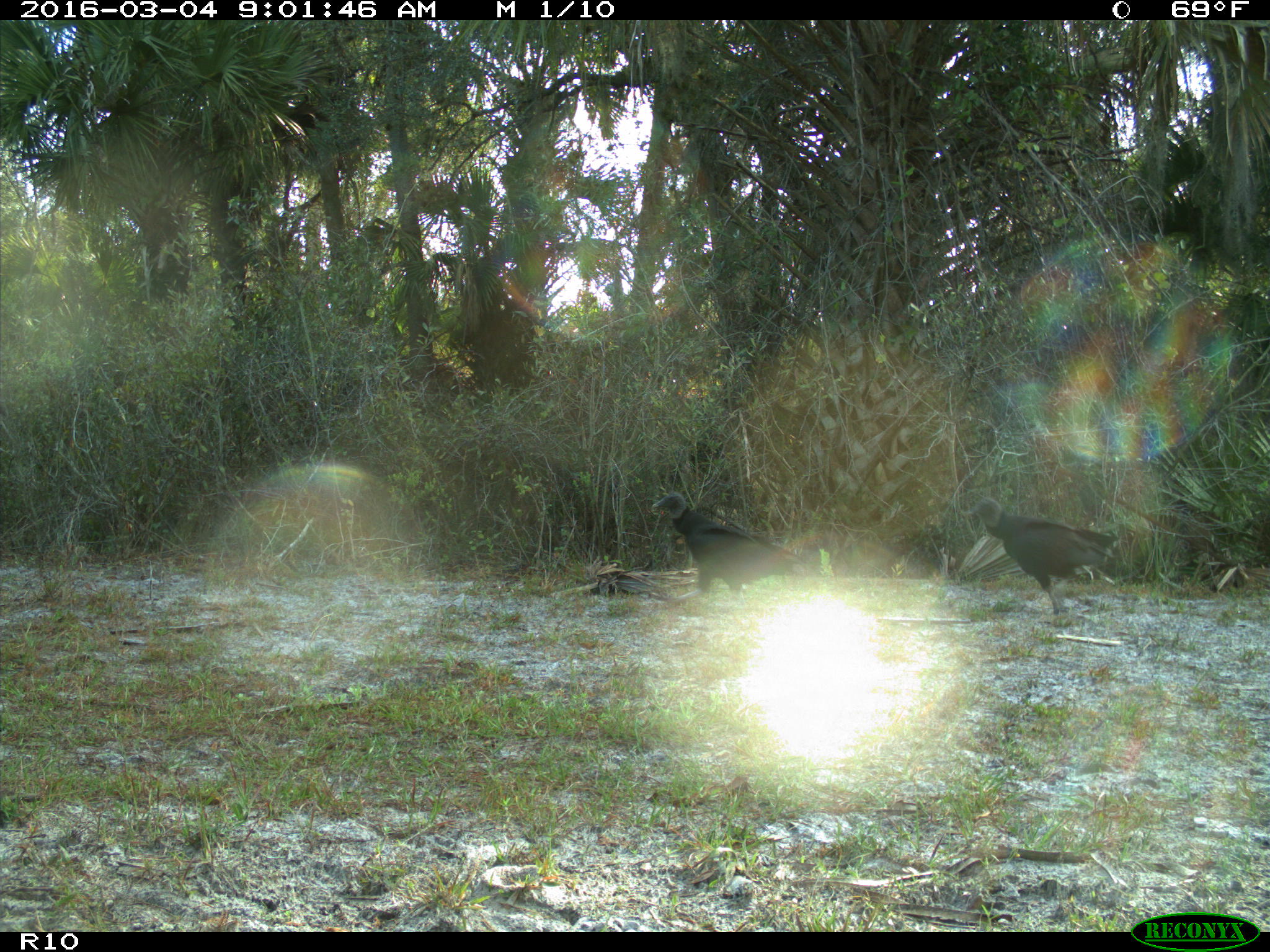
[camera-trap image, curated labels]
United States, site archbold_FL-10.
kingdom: Animalia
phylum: Chordata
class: Aves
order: Accipitriformes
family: Accipitridae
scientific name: Accipitridae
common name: acciptirids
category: unidentified accipitrid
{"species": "unidentified accipitrid (acciptirids) (Accipitridae)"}